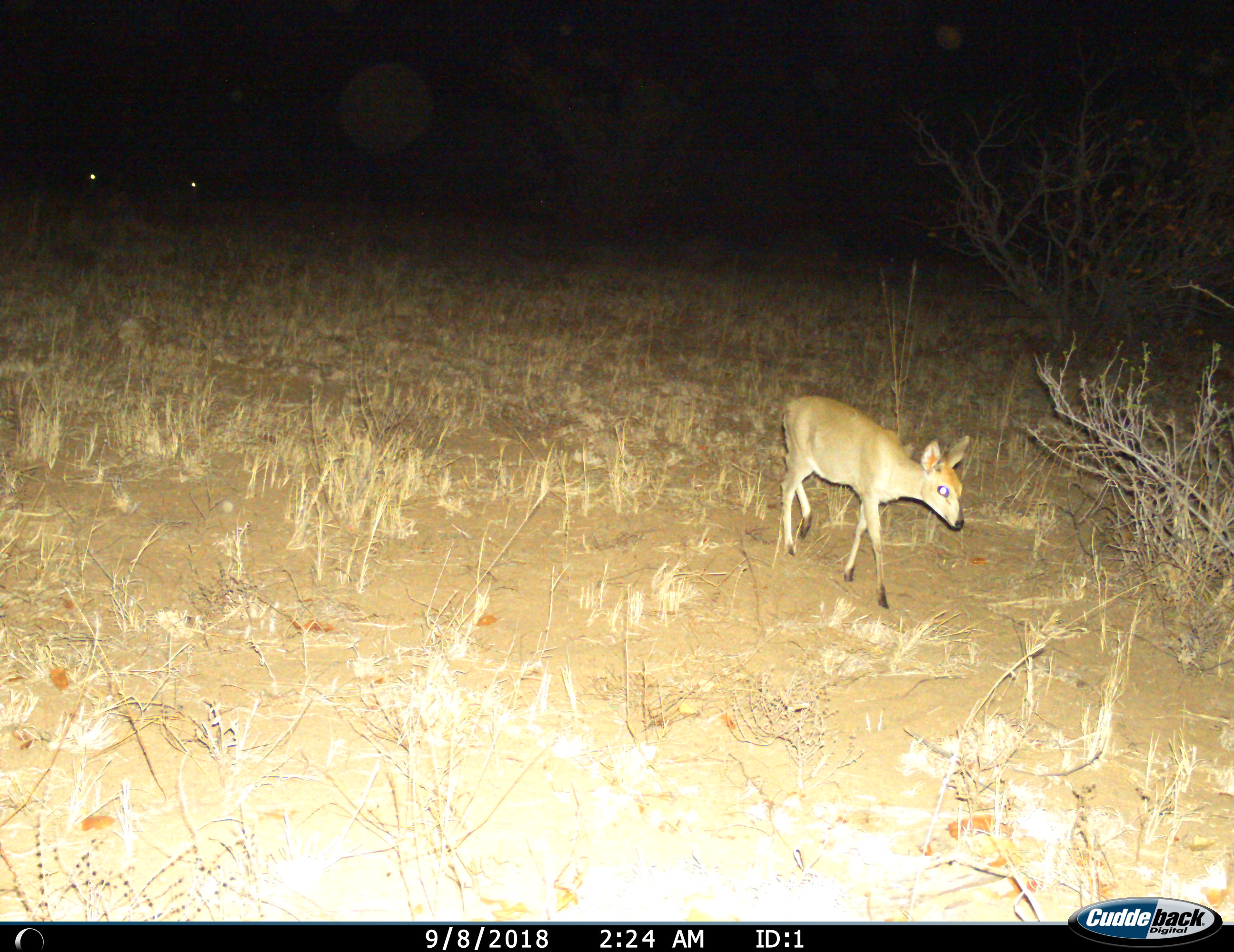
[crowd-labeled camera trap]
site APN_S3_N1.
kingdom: Animalia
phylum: Chordata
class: Mammalia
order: Artiodactyla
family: Bovidae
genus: Sylvicapra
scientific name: Sylvicapra grimmia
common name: common duiker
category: duikercommongrey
Duikercommongrey (common duiker) (Sylvicapra grimmia), count 1. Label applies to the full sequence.